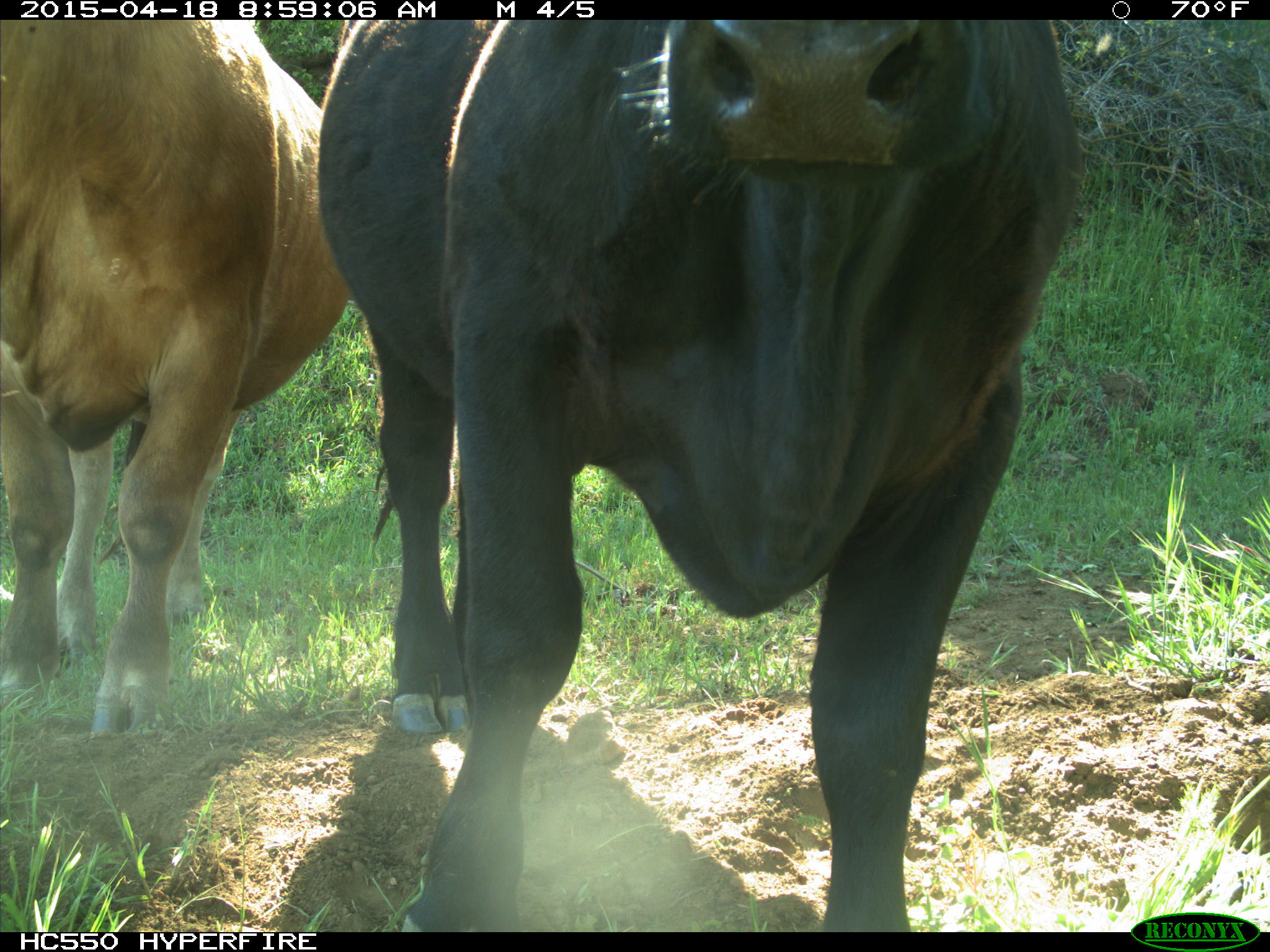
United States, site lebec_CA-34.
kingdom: Animalia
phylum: Chordata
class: Mammalia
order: Artiodactyla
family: Bovidae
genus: Bos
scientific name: Bos taurus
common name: domestic cow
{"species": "Bos taurus (domestic cow)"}